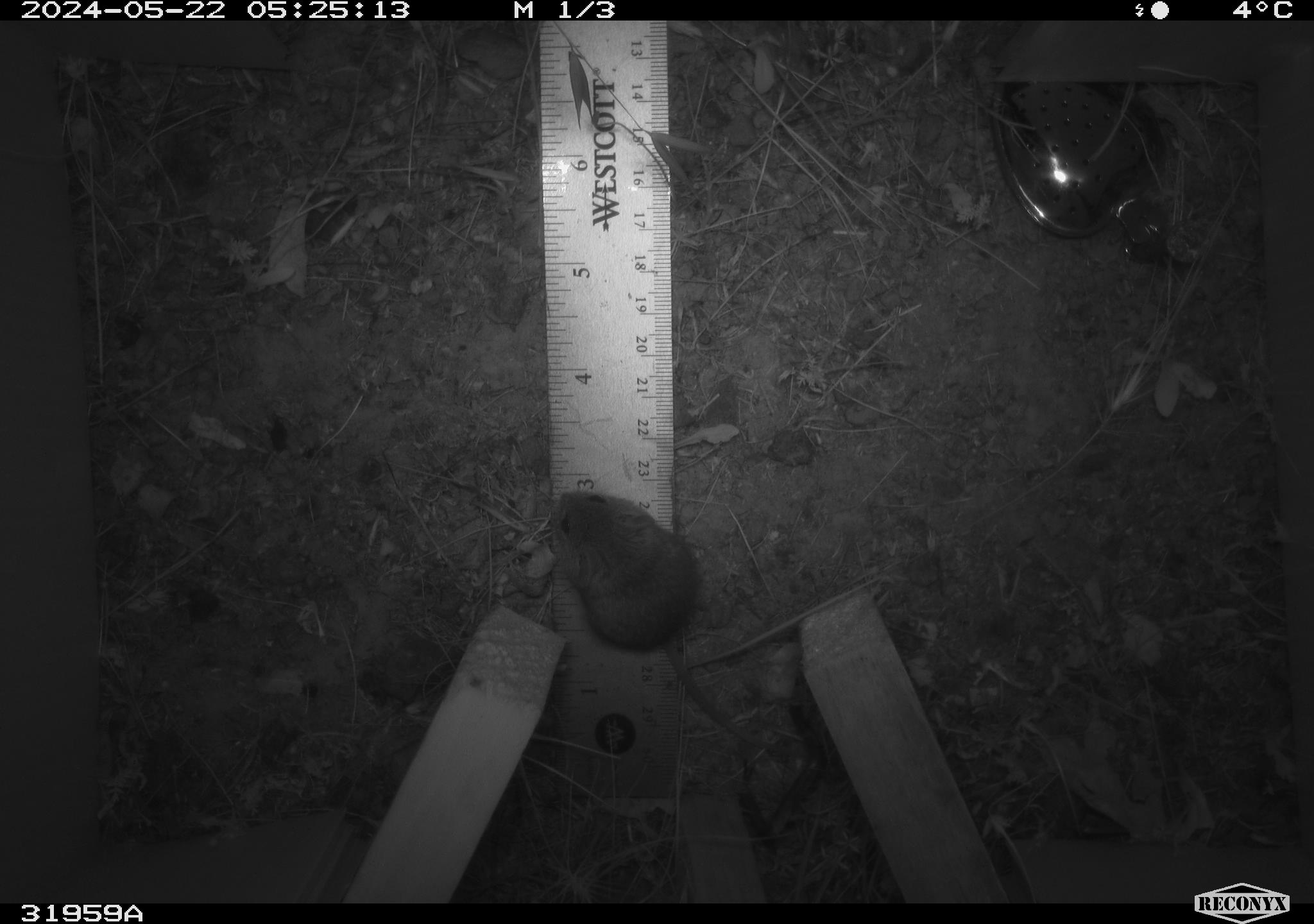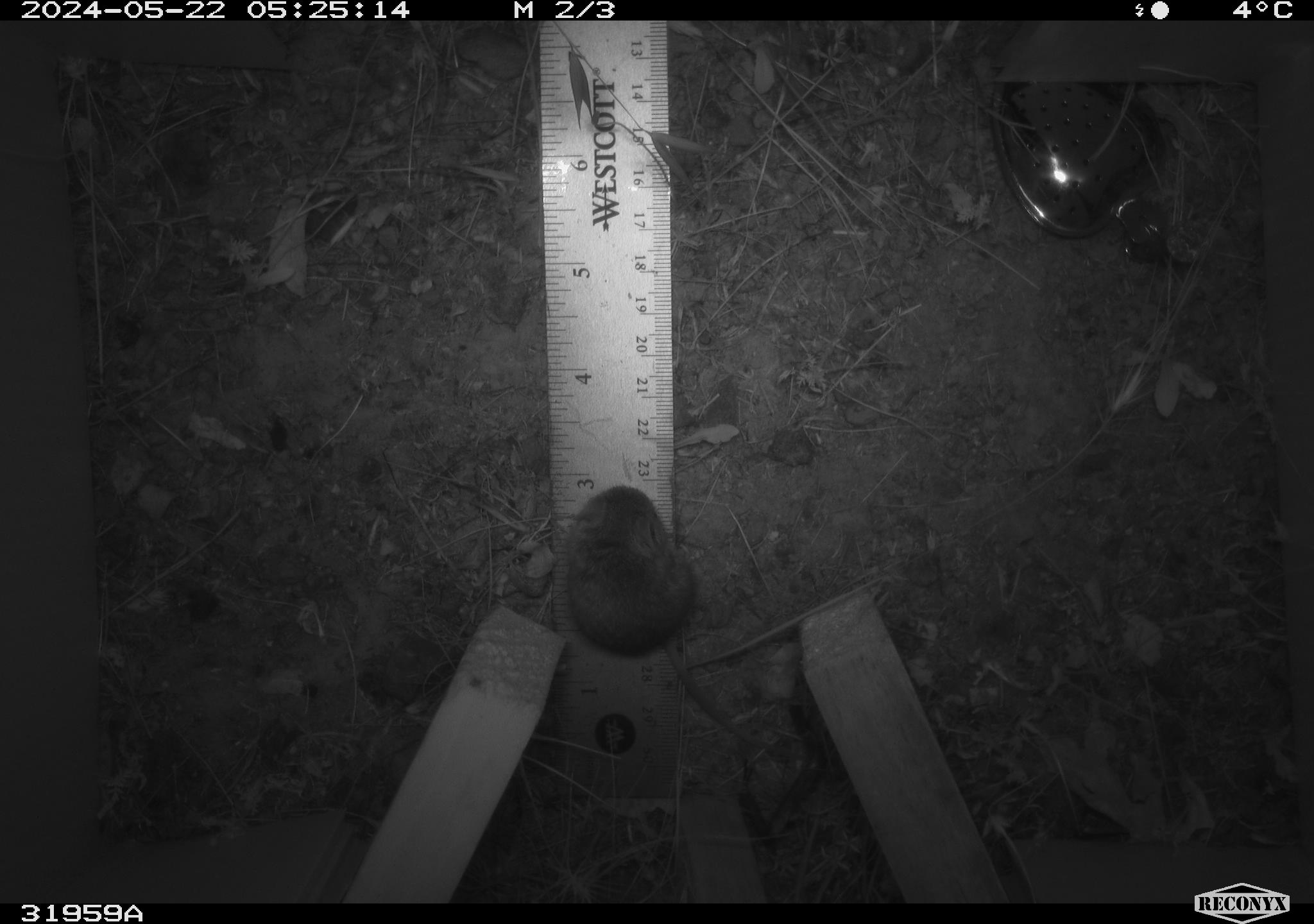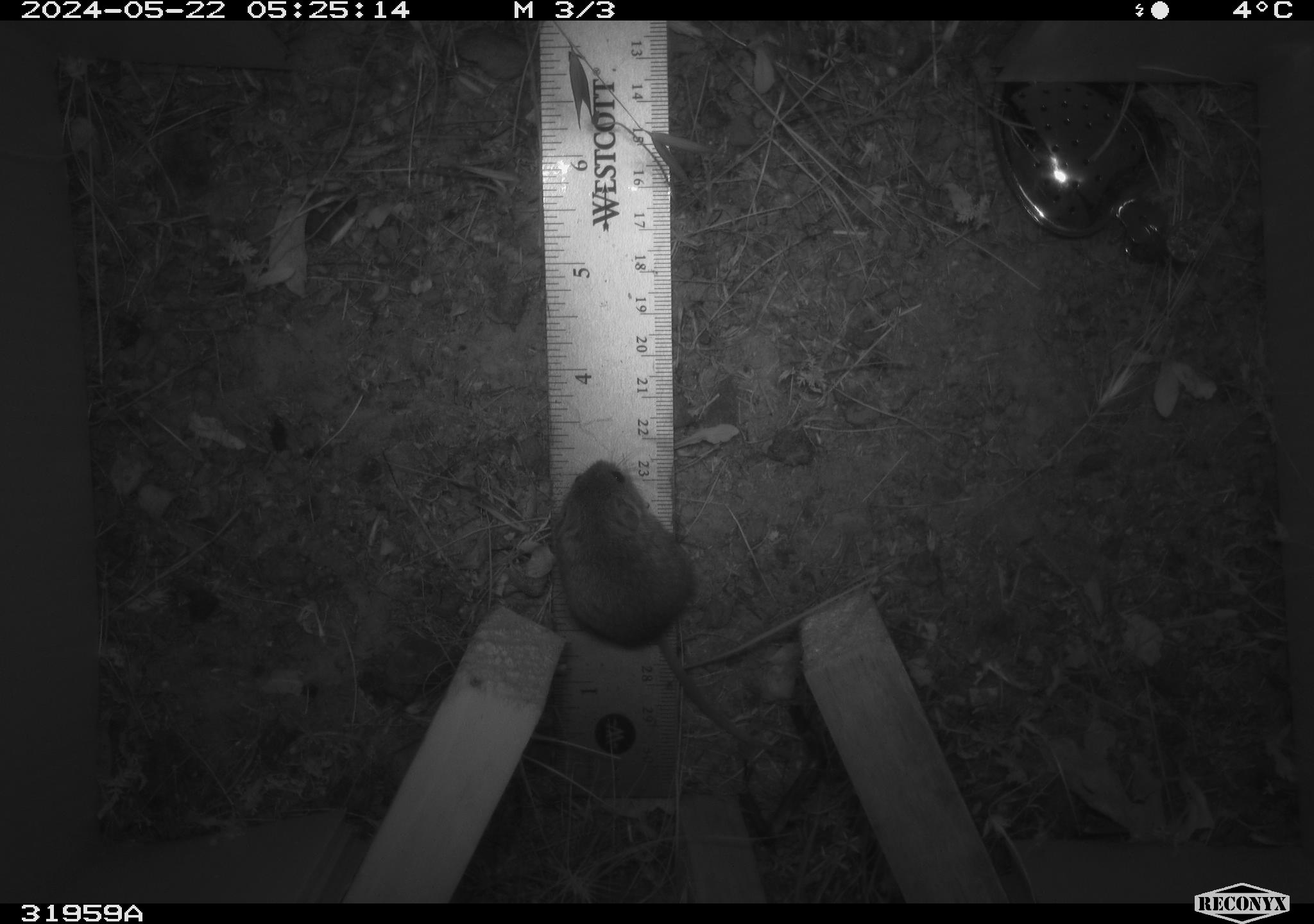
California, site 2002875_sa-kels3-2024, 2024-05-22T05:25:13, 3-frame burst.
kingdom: Animalia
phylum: Chordata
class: Mammalia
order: Rodentia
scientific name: Rodentia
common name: rodent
Rodent (Rodentia).